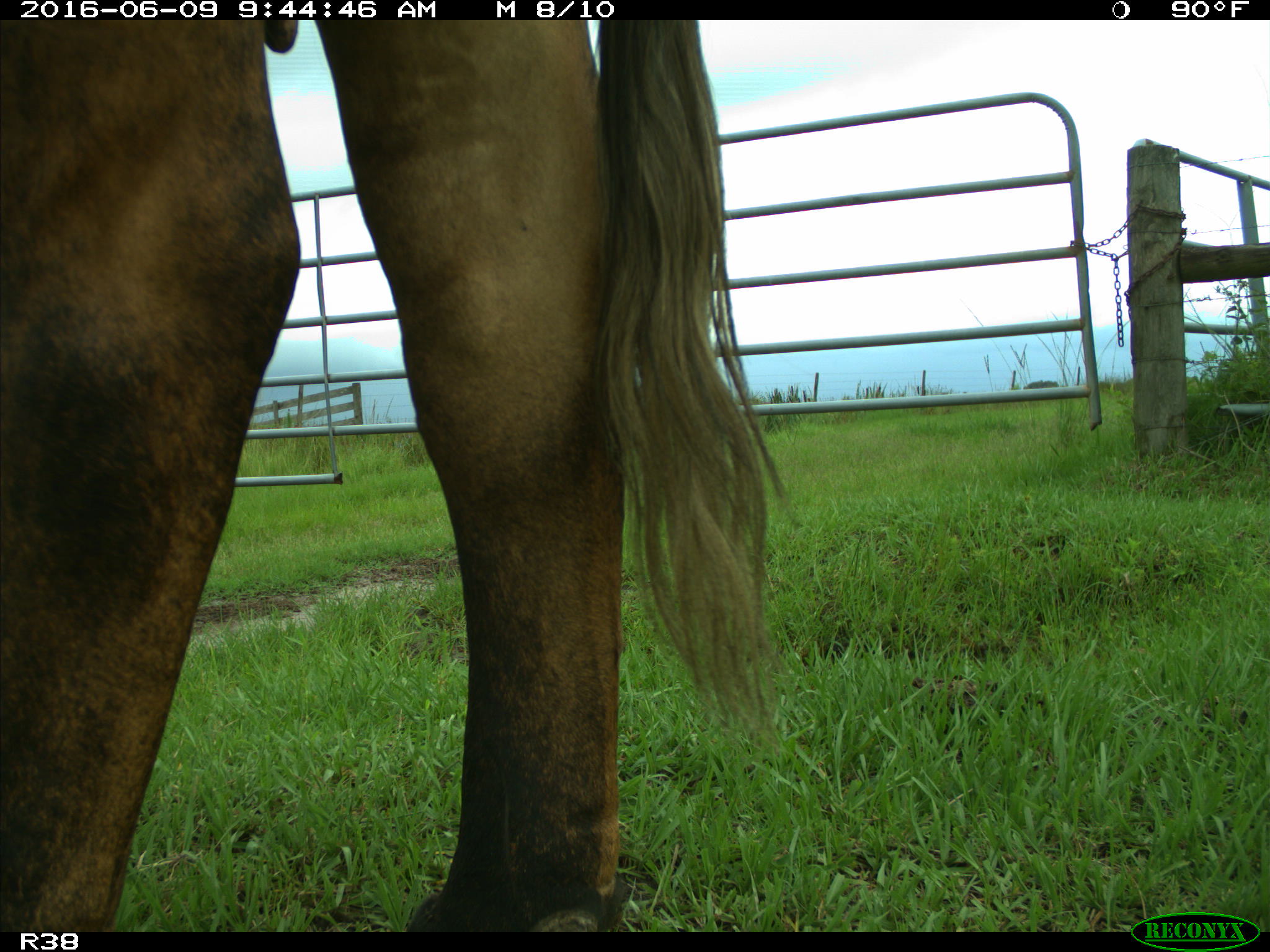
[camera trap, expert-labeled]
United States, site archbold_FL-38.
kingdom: Animalia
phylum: Chordata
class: Mammalia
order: Artiodactyla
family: Bovidae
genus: Bos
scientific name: Bos taurus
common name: domestic cow